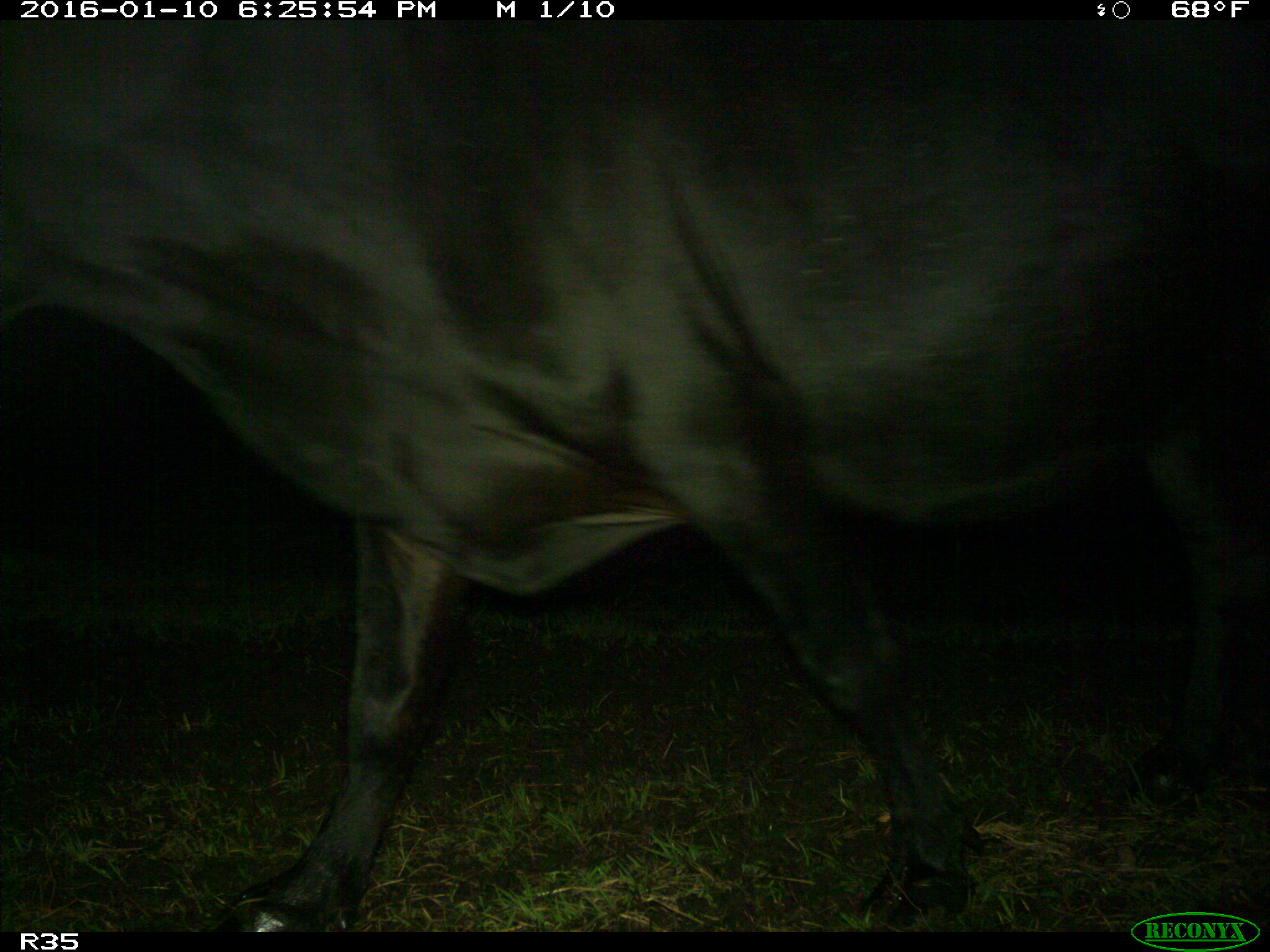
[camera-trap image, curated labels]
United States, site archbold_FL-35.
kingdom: Animalia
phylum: Chordata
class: Mammalia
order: Artiodactyla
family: Bovidae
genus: Bos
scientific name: Bos taurus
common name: domestic cow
Bos taurus (domestic cow).